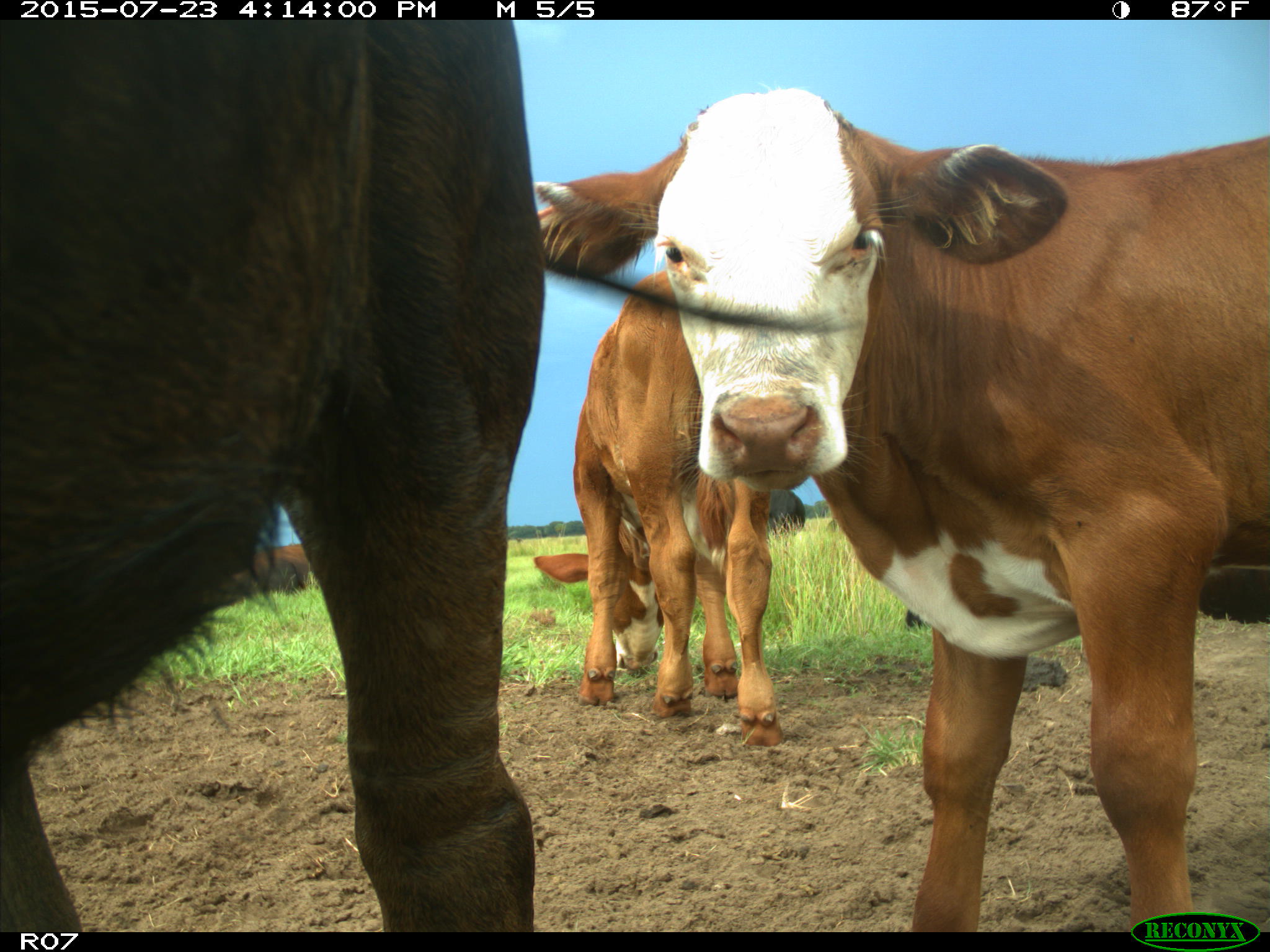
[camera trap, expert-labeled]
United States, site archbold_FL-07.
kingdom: Animalia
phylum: Chordata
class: Mammalia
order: Artiodactyla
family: Bovidae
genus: Bos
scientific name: Bos taurus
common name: domestic cow